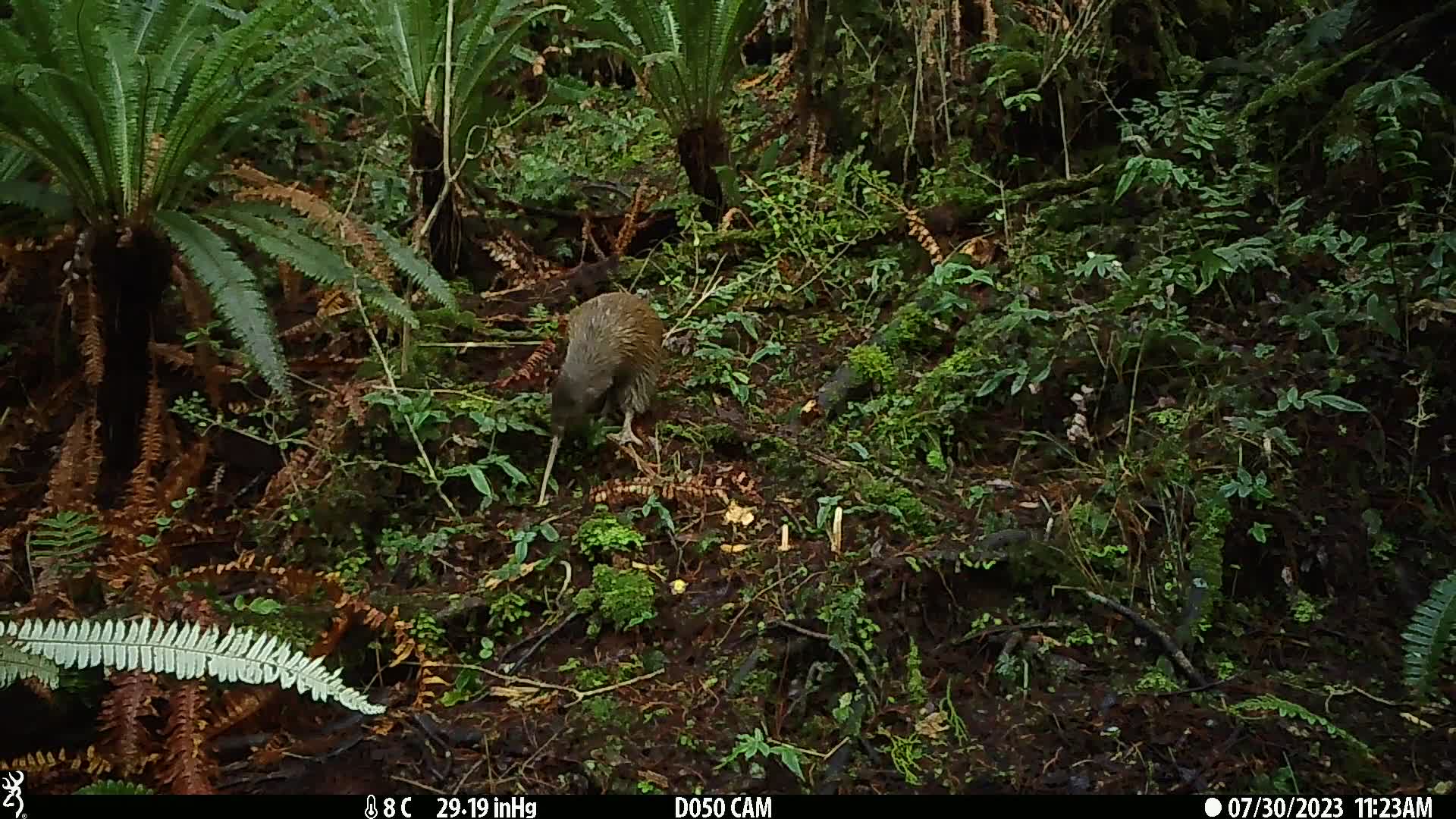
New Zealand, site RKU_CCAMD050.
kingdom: Animalia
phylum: Chordata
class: Aves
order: Apterygiformes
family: Apterygidae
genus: Apteryx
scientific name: Apteryx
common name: kiwi